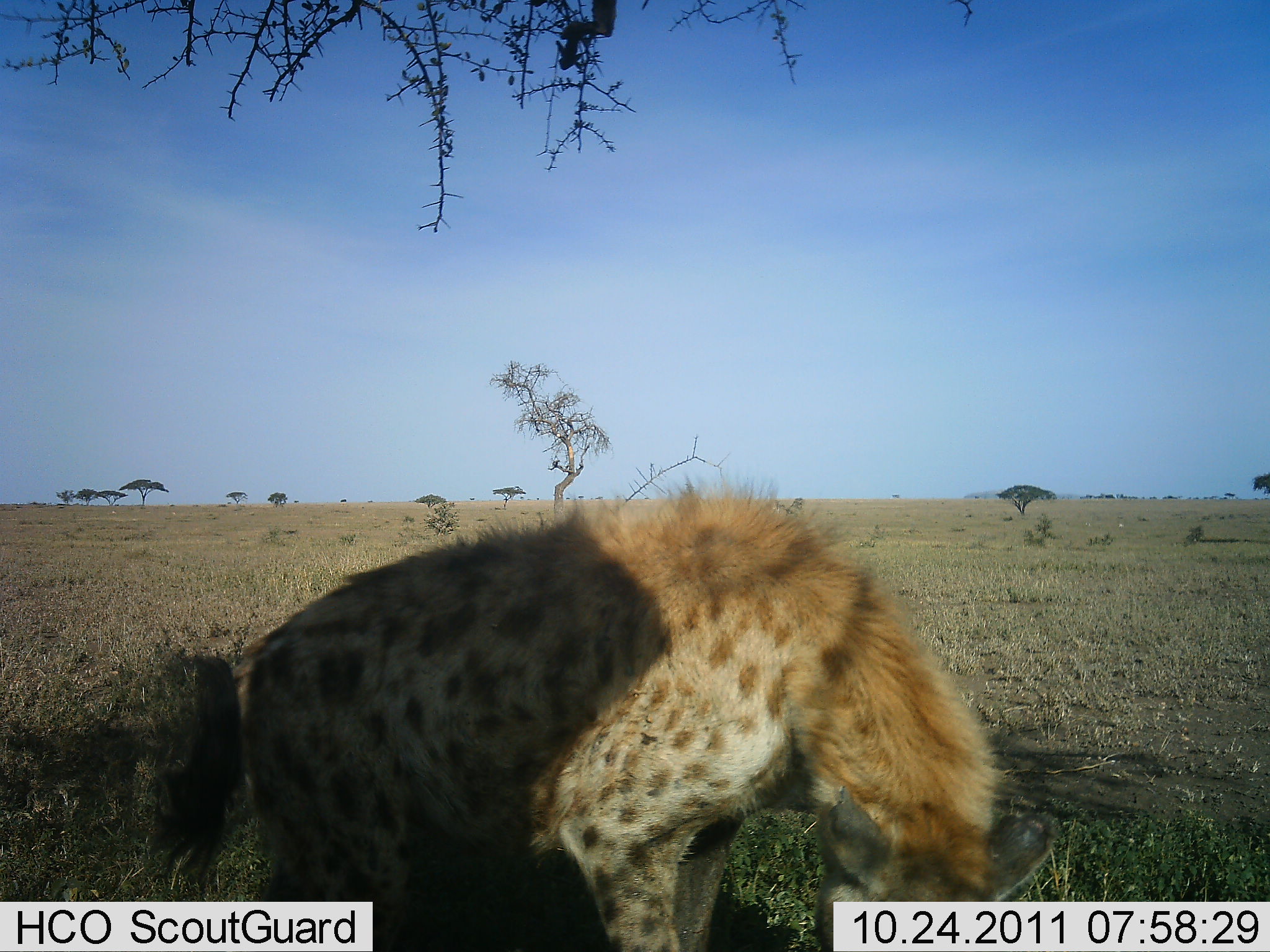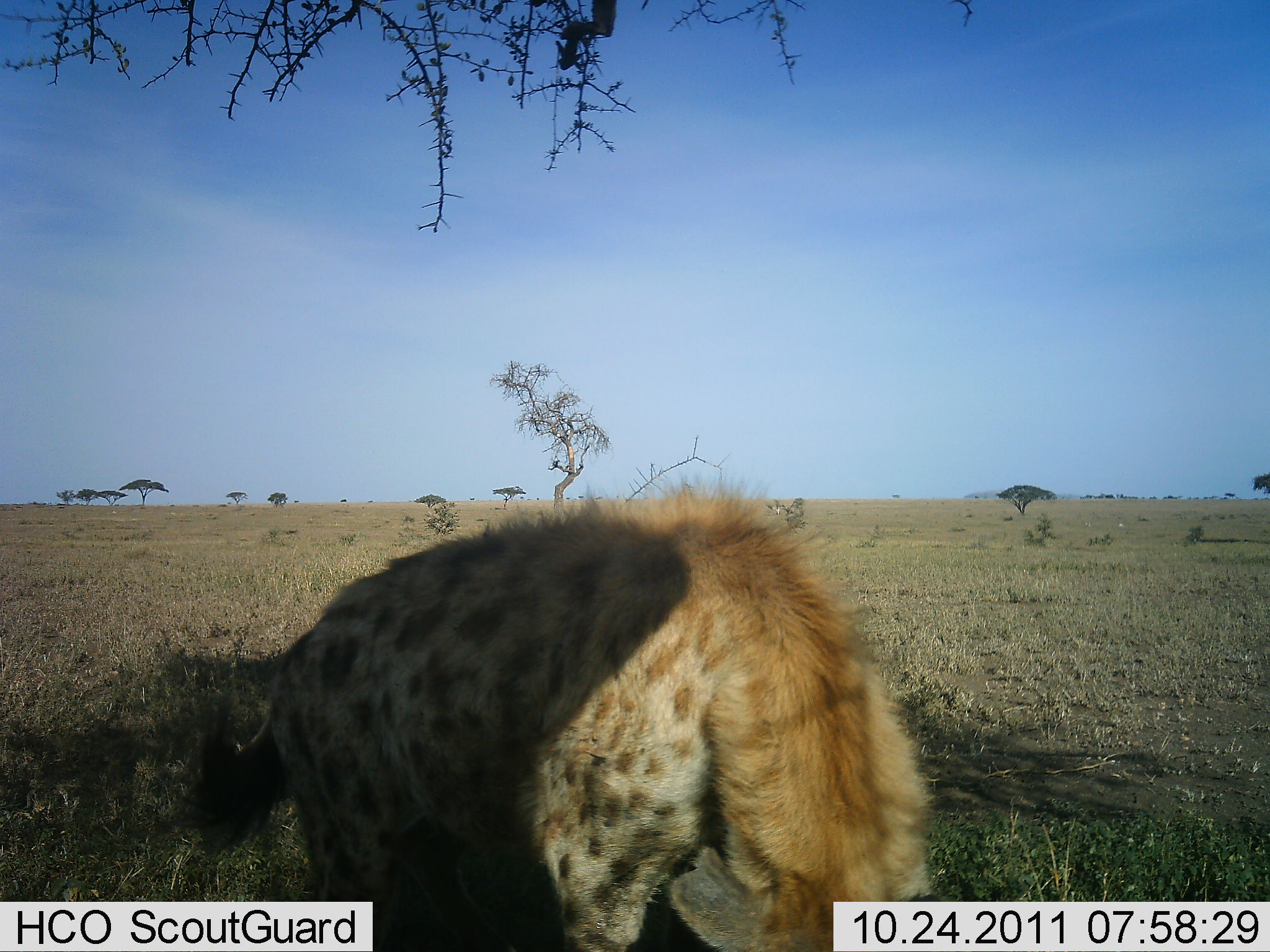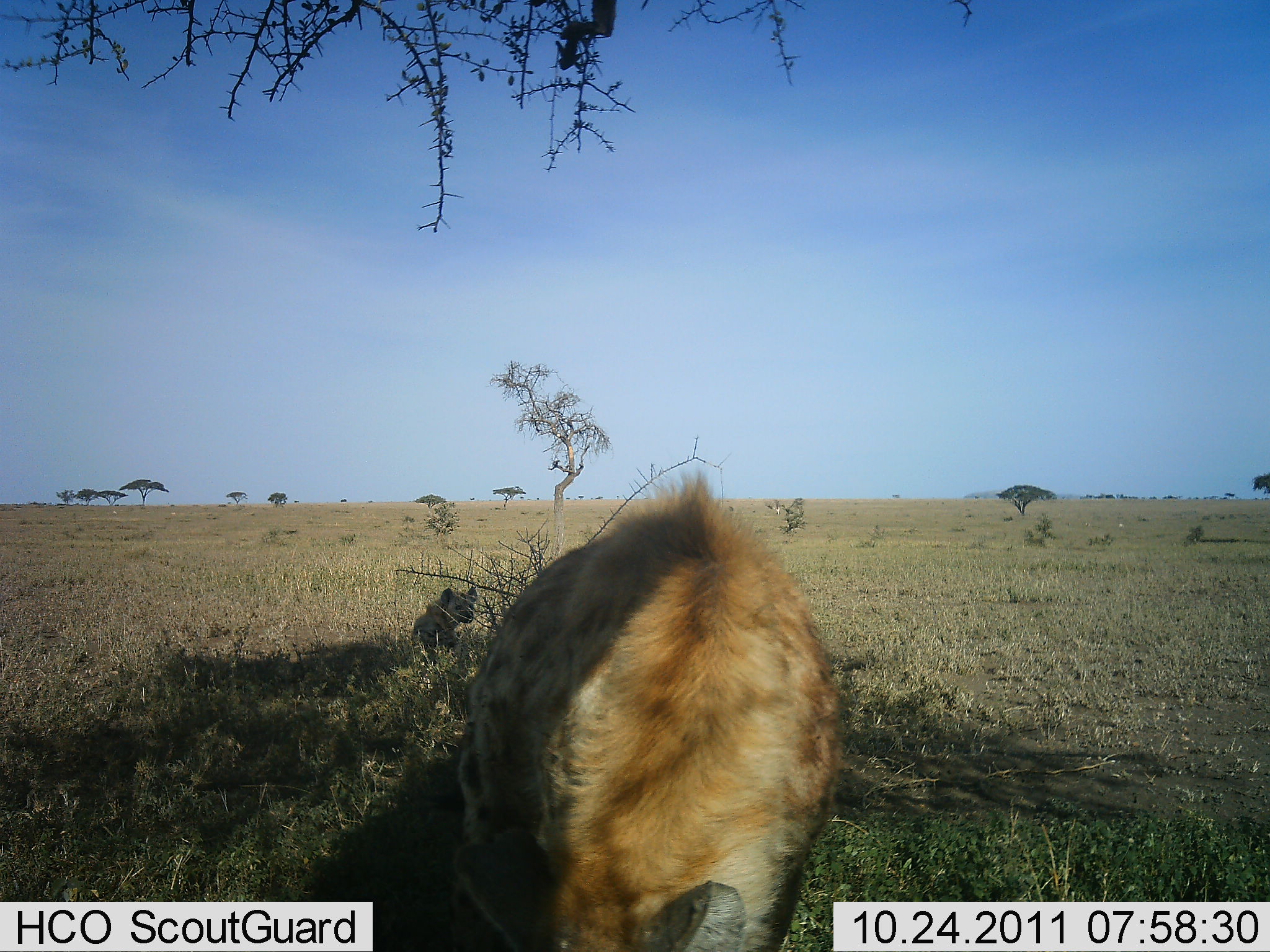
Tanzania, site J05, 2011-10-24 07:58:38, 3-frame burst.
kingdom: Animalia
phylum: Chordata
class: Mammalia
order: Carnivora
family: Hyaenidae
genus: Crocuta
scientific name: Crocuta crocuta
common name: spotted hyena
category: hyenaspotted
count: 2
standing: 58%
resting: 42%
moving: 33%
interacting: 0%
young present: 0%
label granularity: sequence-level